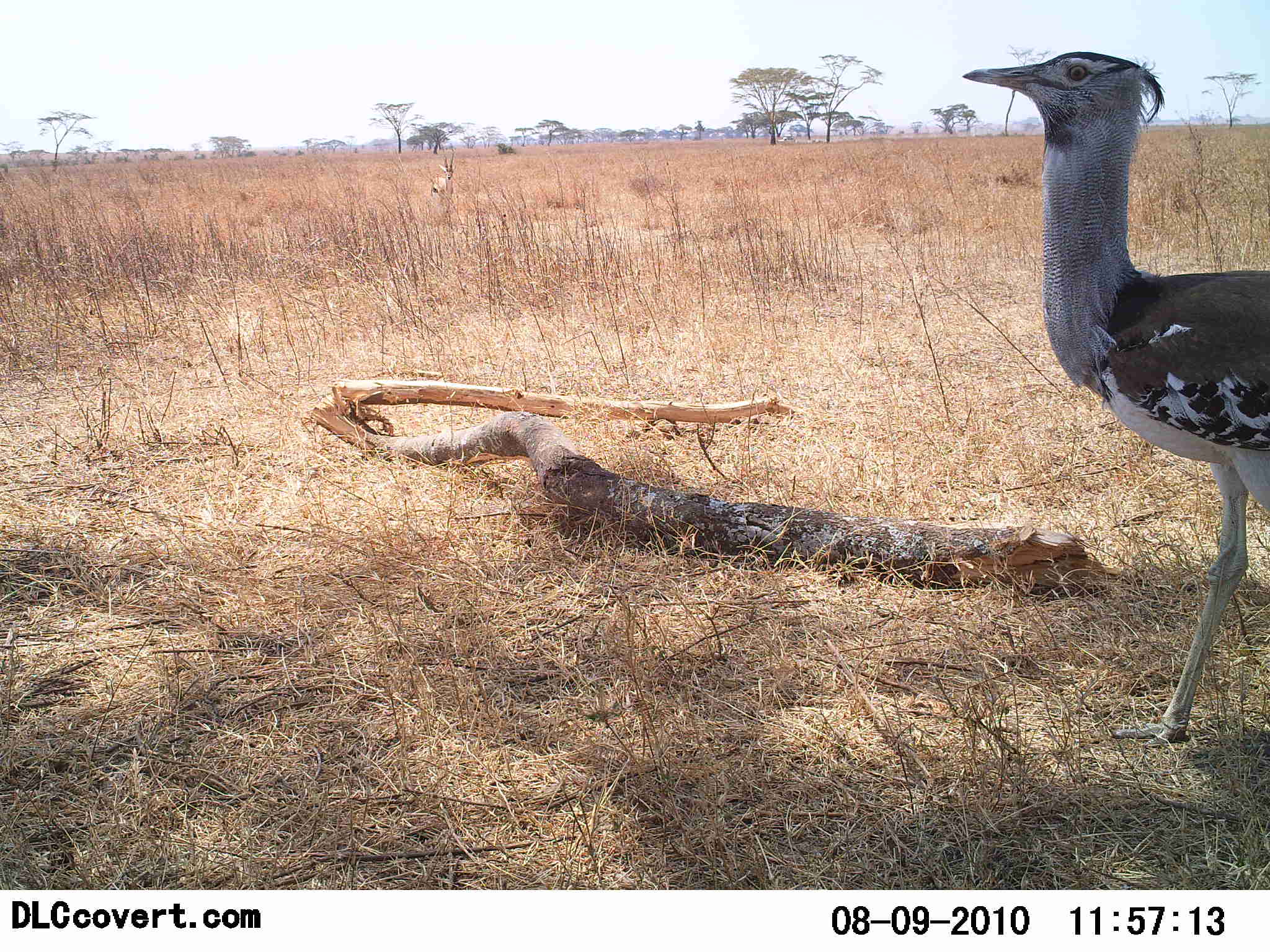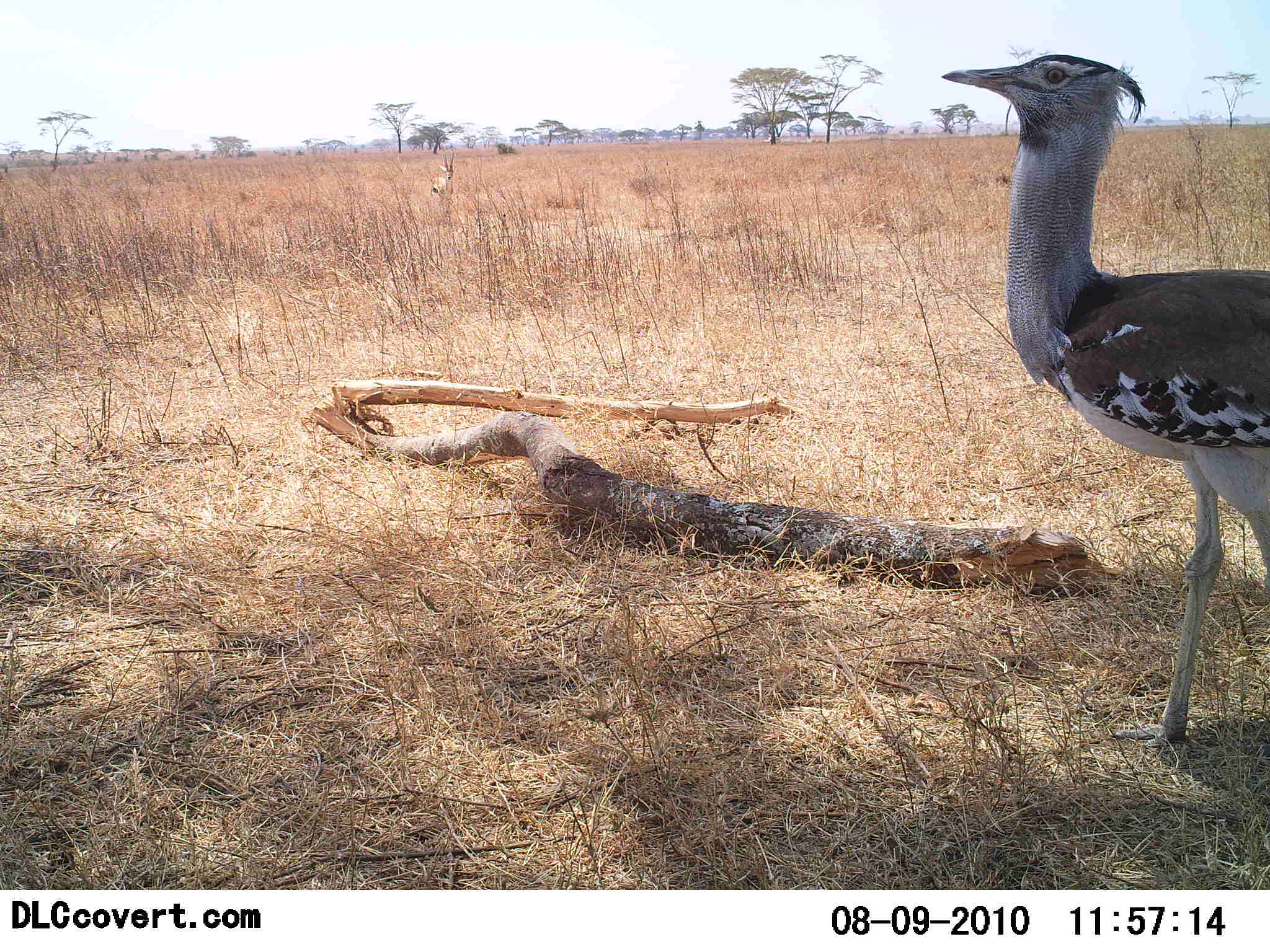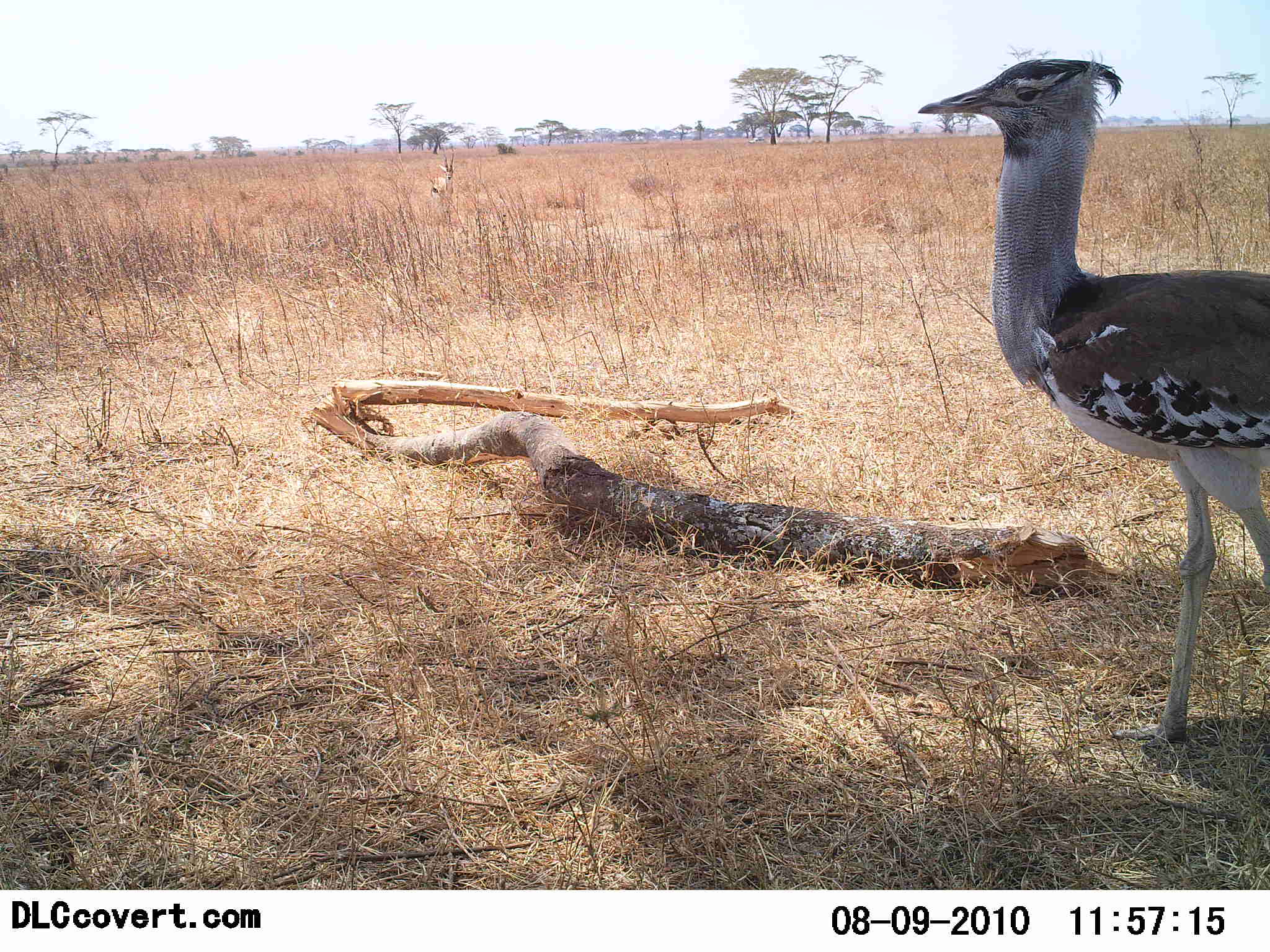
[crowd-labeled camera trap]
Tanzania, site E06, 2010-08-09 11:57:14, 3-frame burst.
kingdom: Animalia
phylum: Chordata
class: Aves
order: Otidiformes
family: Otididae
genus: Ardeotis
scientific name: Ardeotis kori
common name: kori bustard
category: koribustard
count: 1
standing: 68%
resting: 0%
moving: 32%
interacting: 5%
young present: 0%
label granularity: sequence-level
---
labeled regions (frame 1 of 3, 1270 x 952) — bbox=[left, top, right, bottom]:
animal: bbox=[961, 49, 1270, 743]; bbox=[432, 154, 457, 202]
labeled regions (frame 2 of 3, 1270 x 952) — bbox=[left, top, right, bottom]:
animal: bbox=[942, 53, 1270, 751]; bbox=[432, 154, 457, 202]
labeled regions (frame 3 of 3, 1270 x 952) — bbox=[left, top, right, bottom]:
animal: bbox=[917, 57, 1270, 751]; bbox=[432, 154, 457, 202]